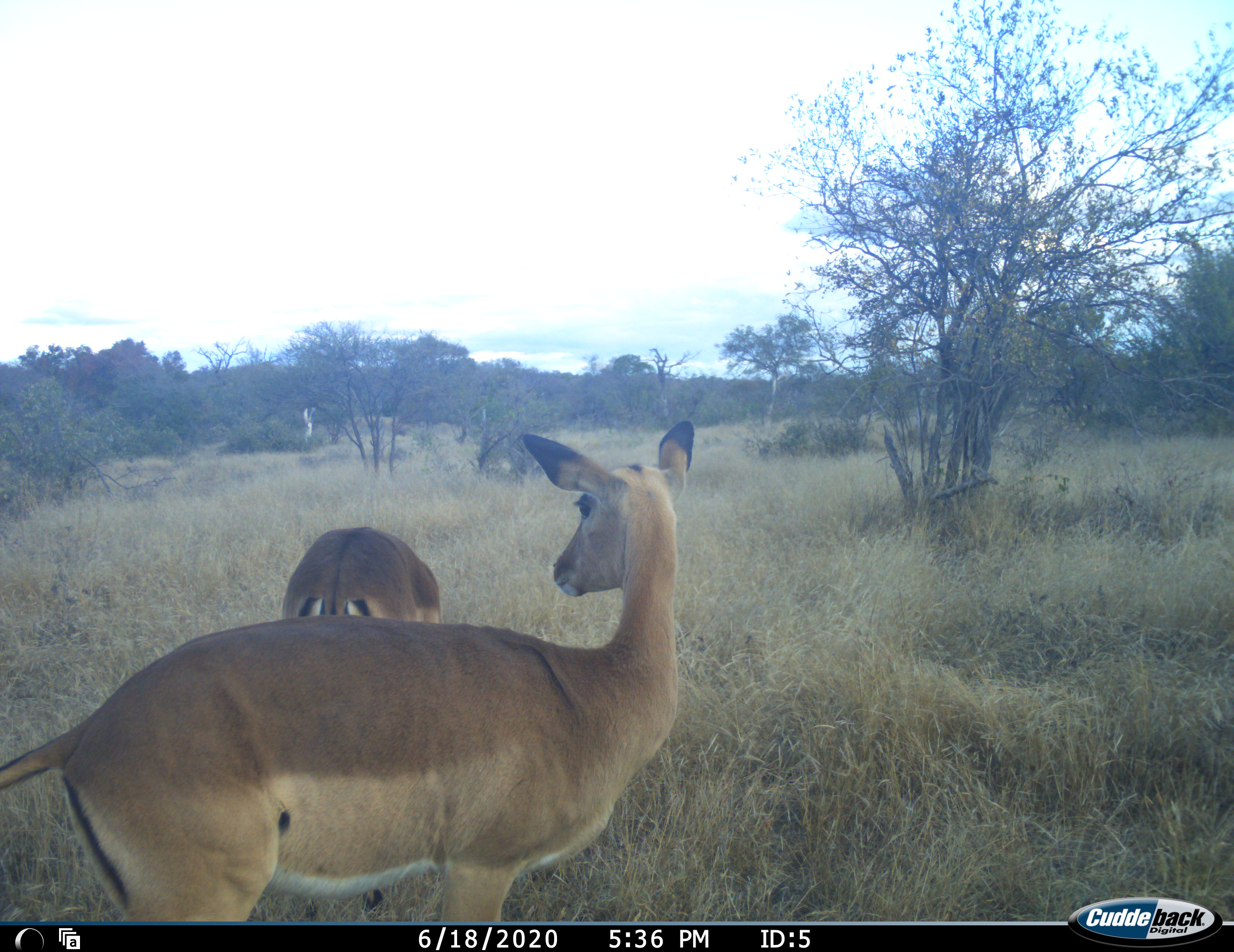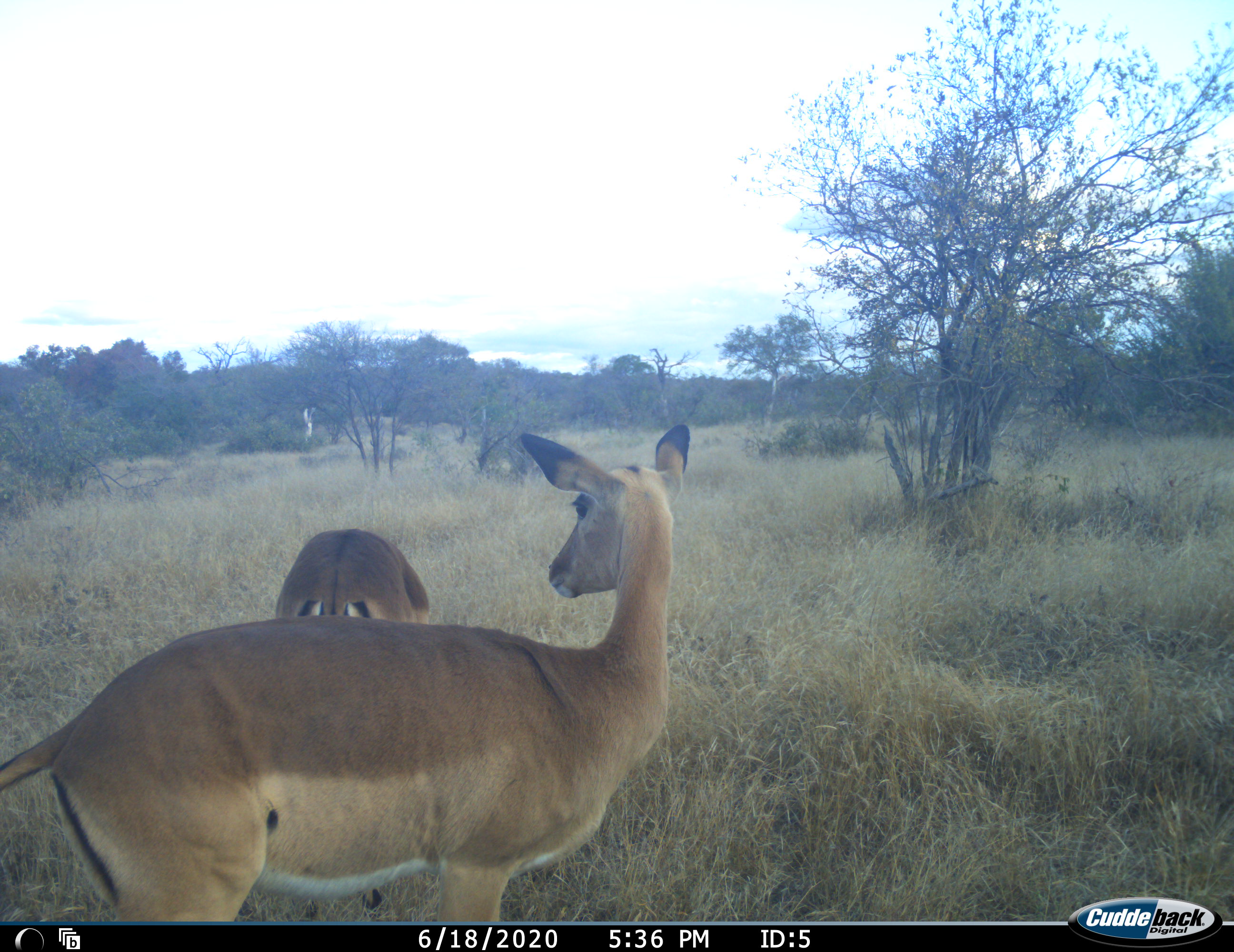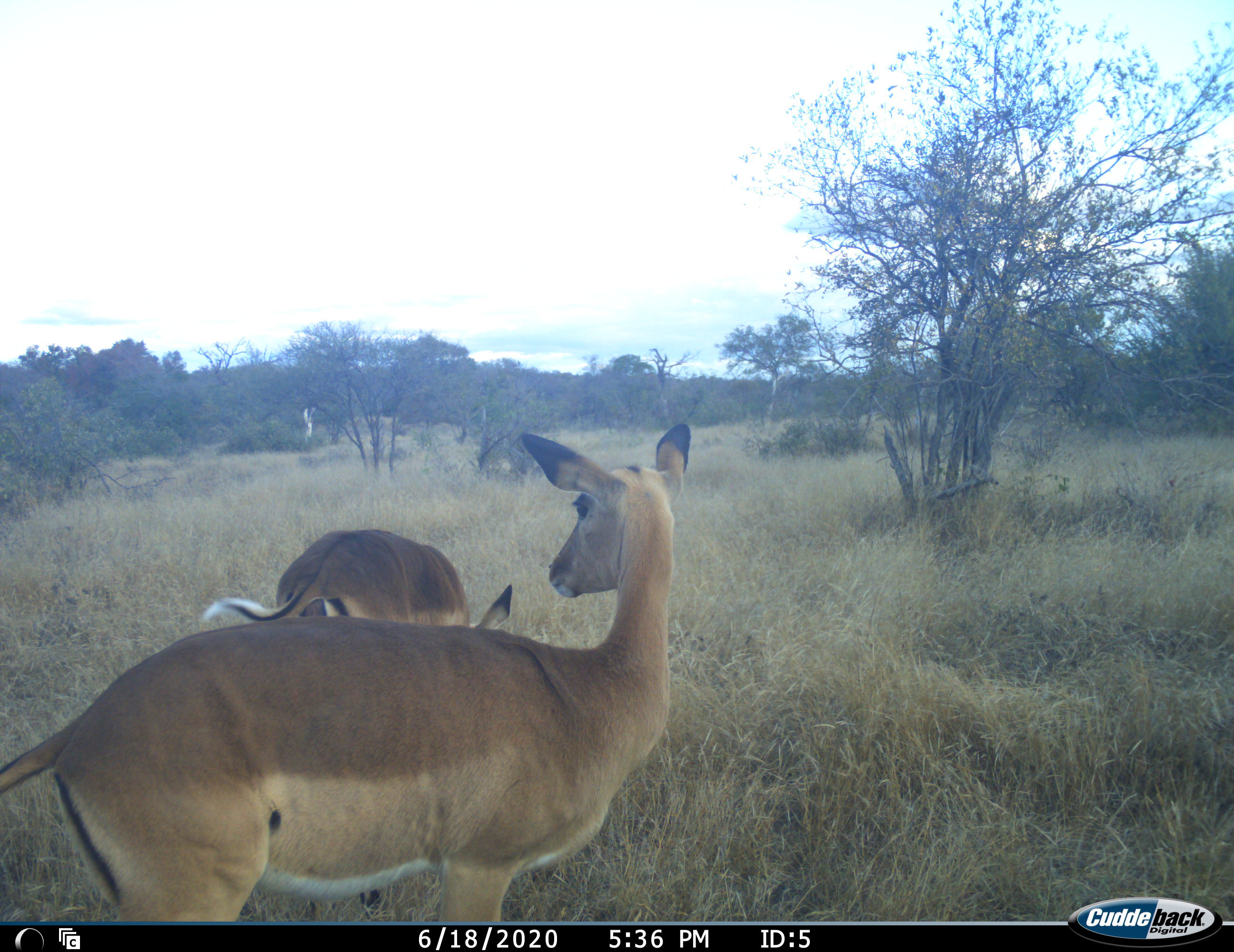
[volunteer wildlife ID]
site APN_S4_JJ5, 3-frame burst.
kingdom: Animalia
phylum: Chordata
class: Mammalia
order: Artiodactyla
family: Bovidae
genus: Aepyceros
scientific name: Aepyceros melampus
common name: impala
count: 2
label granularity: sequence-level